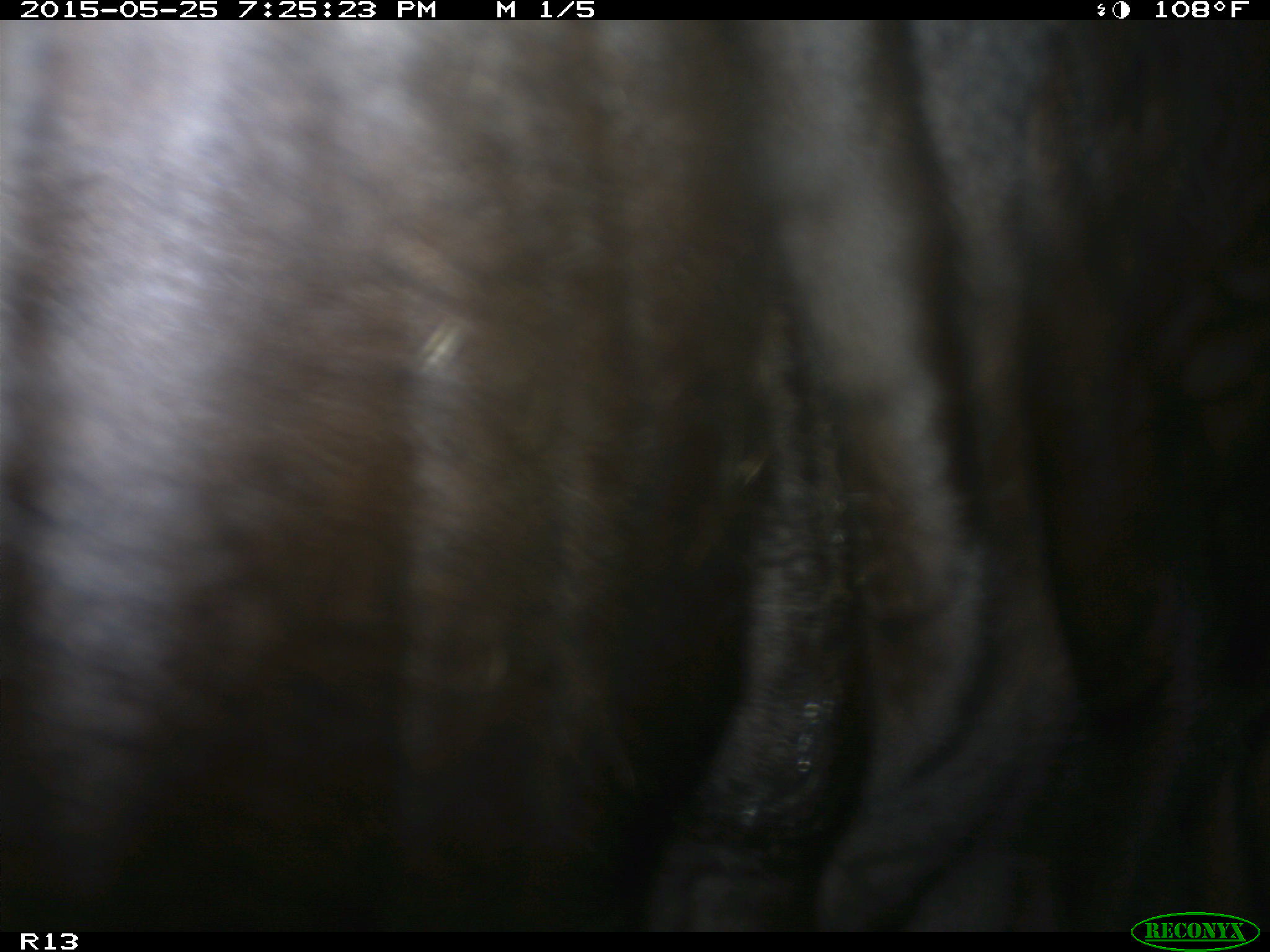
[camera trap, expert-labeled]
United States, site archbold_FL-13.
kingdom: Animalia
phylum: Chordata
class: Mammalia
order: Artiodactyla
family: Bovidae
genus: Bos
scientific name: Bos taurus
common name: domestic cow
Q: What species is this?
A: Bos taurus (domestic cow).